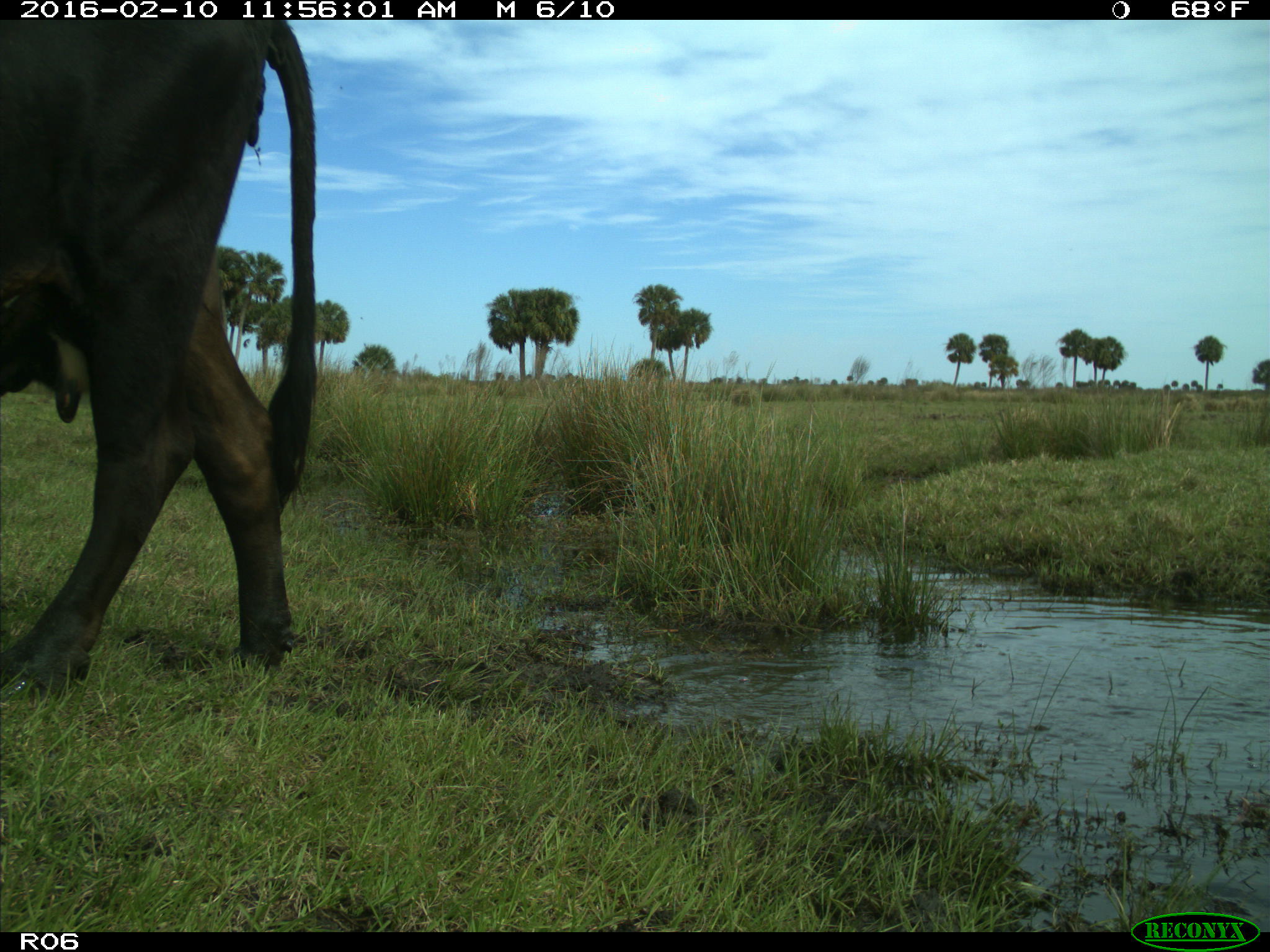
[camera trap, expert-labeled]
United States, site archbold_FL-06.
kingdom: Animalia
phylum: Chordata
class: Mammalia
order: Artiodactyla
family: Bovidae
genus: Bos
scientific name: Bos taurus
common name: domestic cow